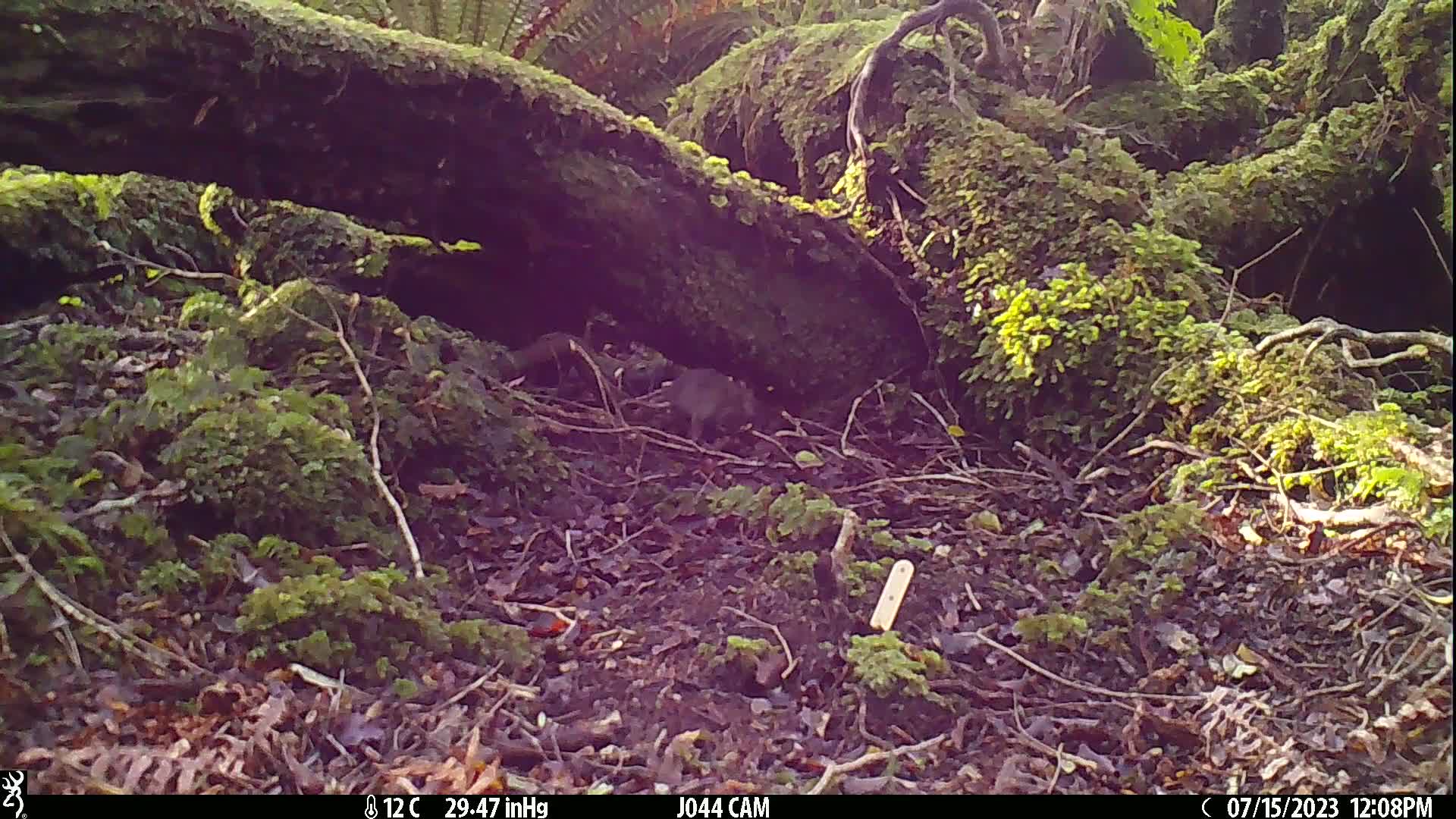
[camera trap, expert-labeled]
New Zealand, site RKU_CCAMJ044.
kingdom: Animalia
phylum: Chordata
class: Mammalia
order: Rodentia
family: Muridae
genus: Rattus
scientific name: Rattus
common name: rat